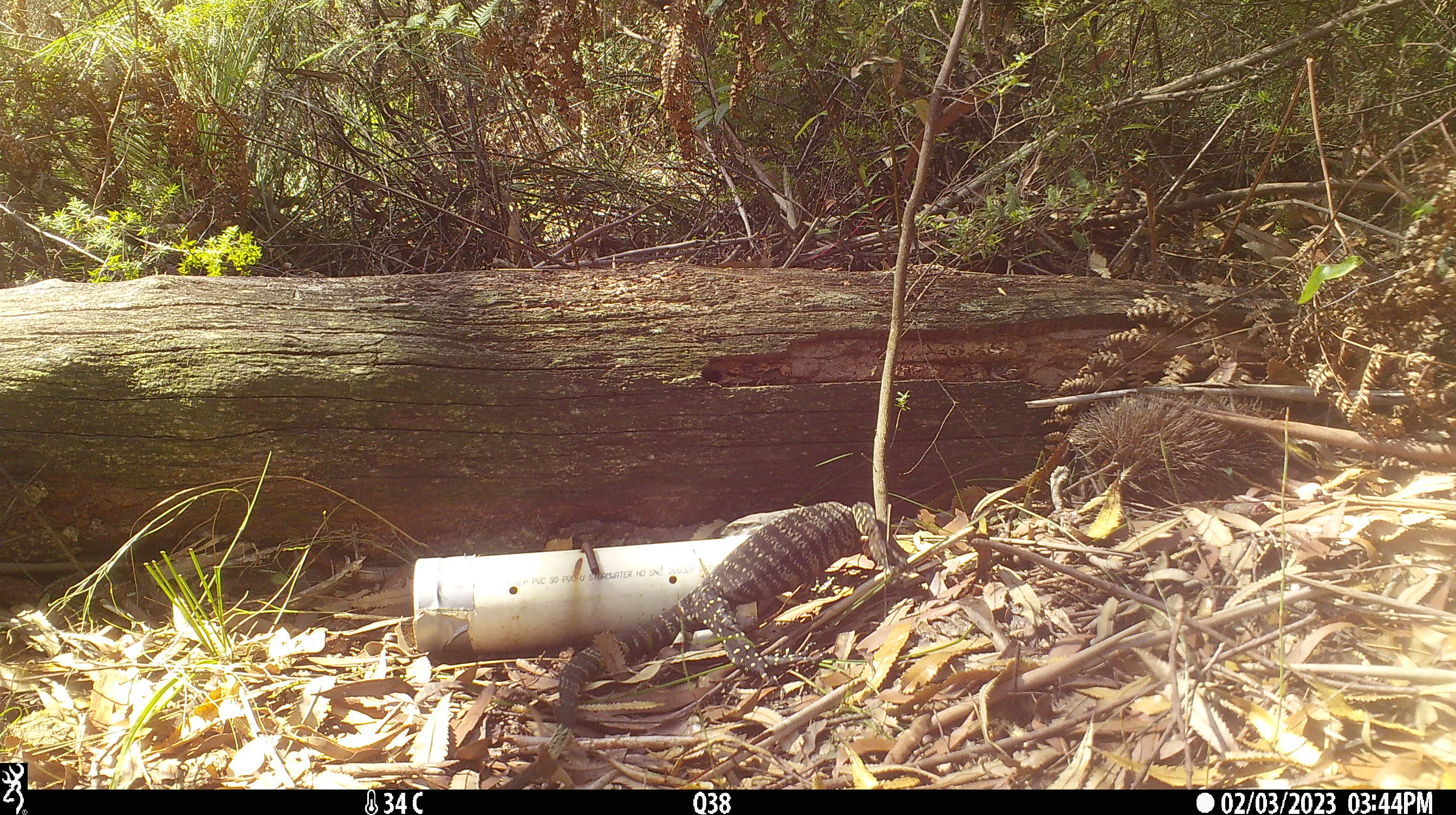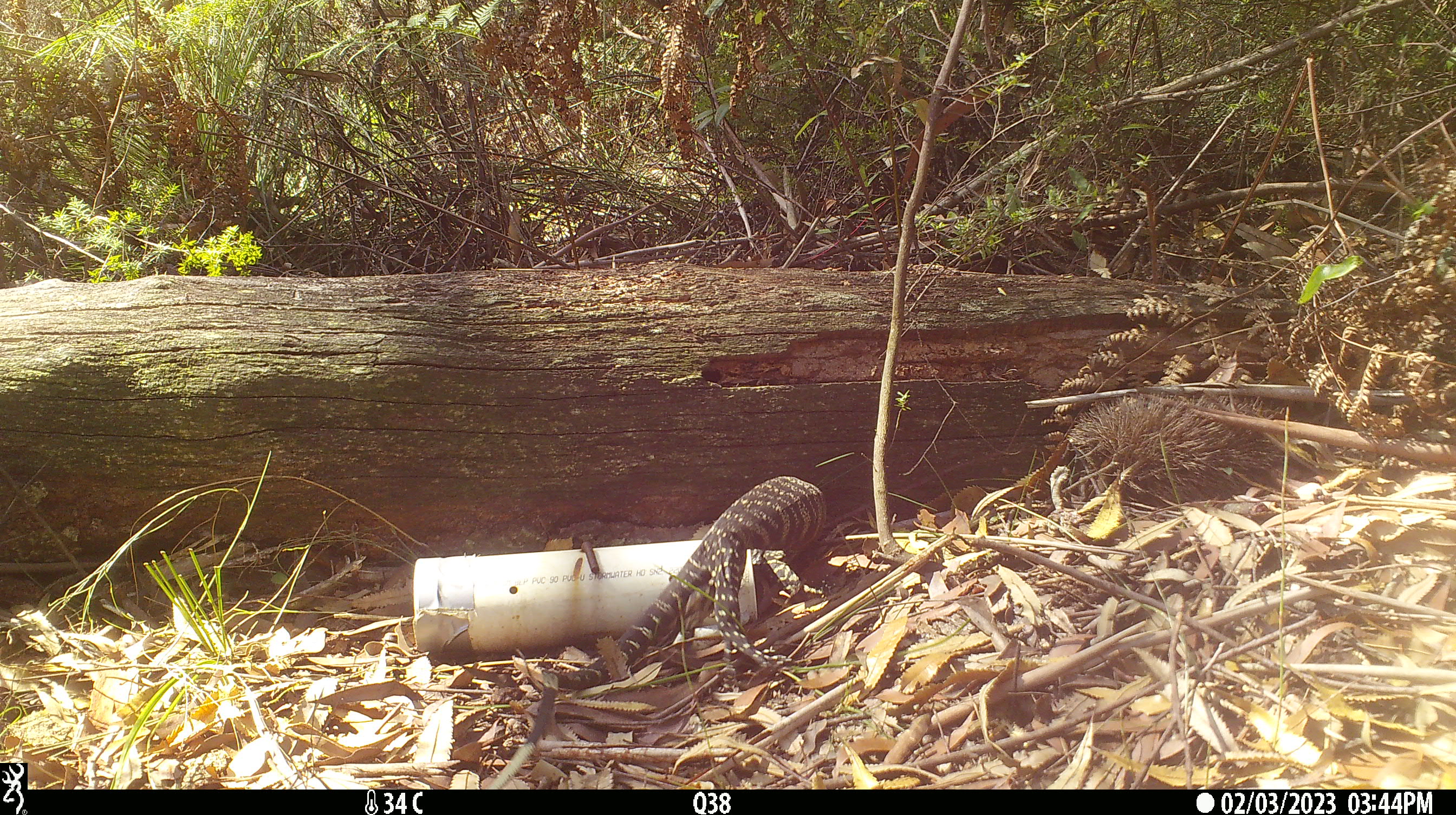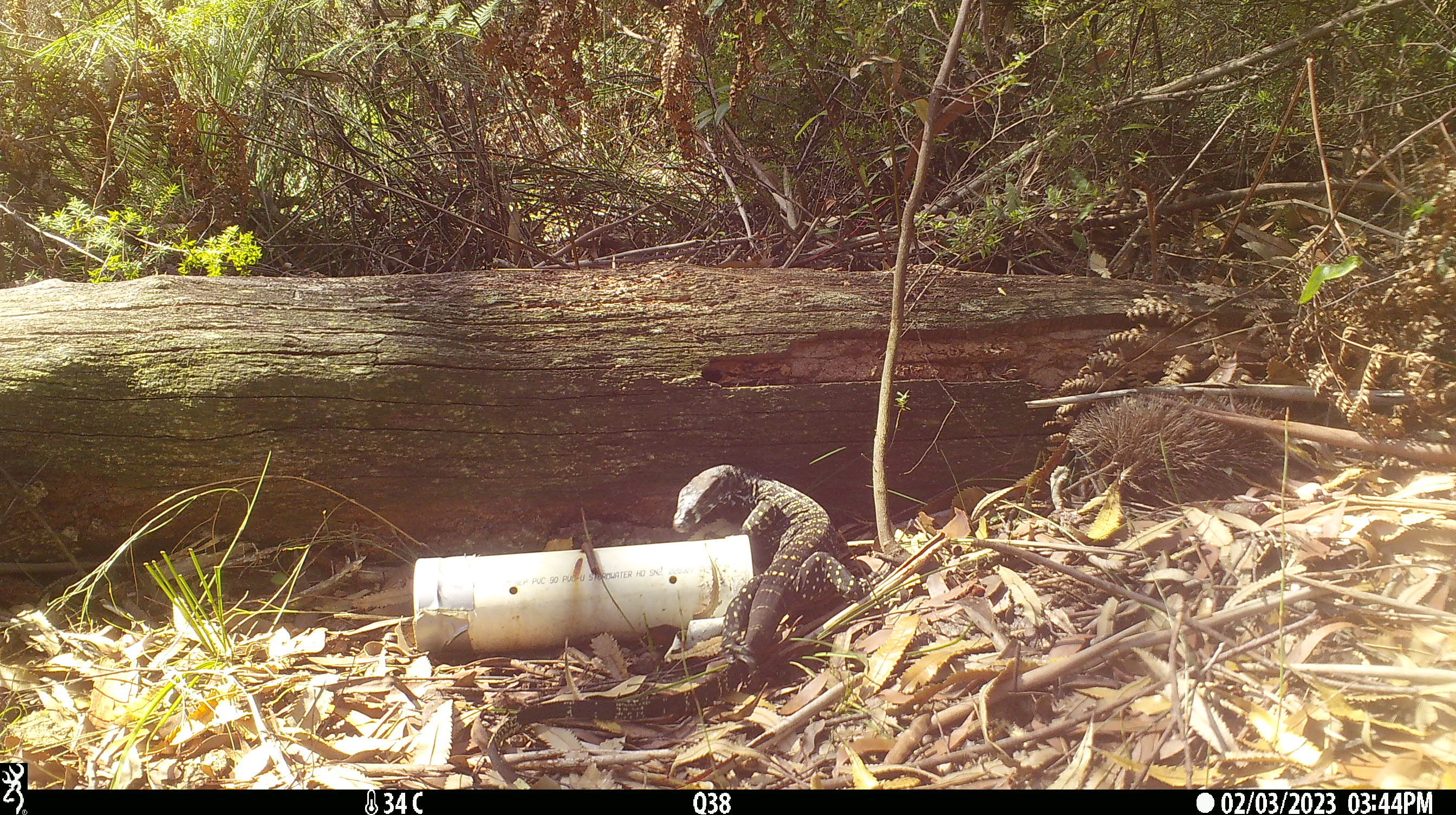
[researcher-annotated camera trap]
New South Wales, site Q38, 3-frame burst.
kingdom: Animalia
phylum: Chordata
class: Reptilia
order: Squamata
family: Varanidae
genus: Varanus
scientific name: Varanus varius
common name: lace monitor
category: goanna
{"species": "goanna (lace monitor) (Varanus varius)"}